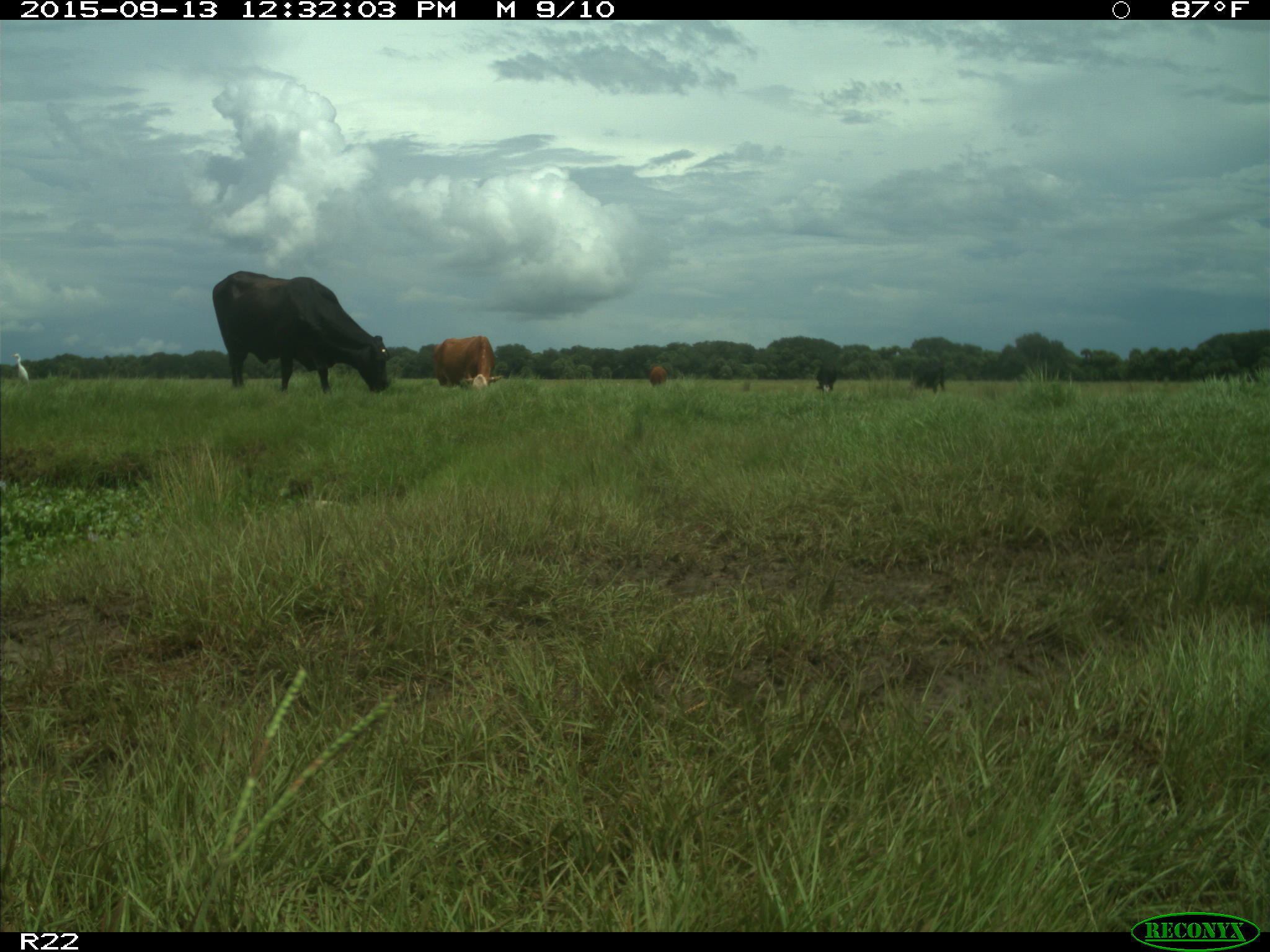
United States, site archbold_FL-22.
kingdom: Animalia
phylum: Chordata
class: Mammalia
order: Artiodactyla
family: Bovidae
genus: Bos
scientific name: Bos taurus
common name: domestic cow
Bos taurus (domestic cow).